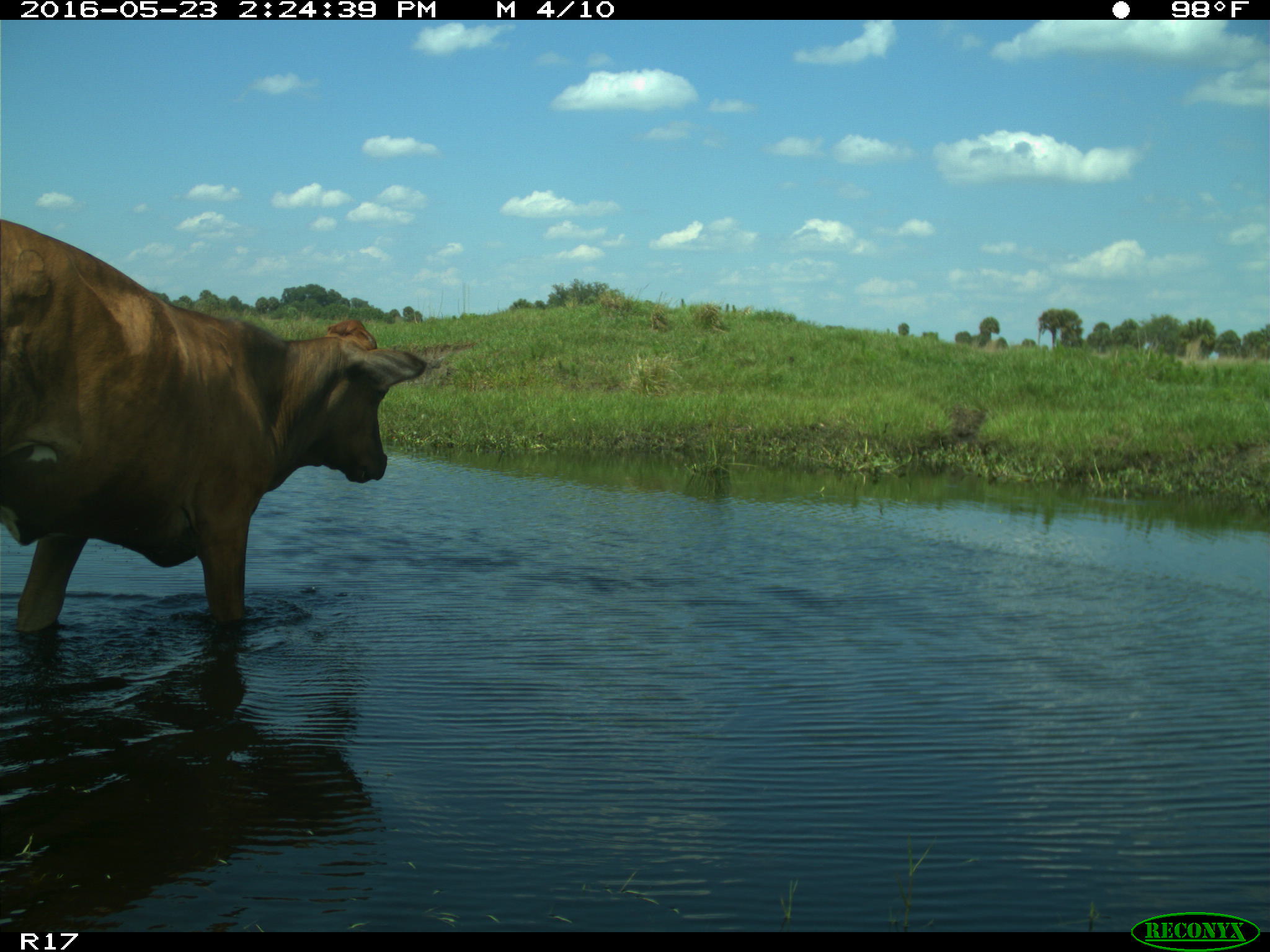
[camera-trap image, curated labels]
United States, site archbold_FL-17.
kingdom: Animalia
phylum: Chordata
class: Mammalia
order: Artiodactyla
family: Bovidae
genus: Bos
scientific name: Bos taurus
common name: domestic cow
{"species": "Bos taurus (domestic cow)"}